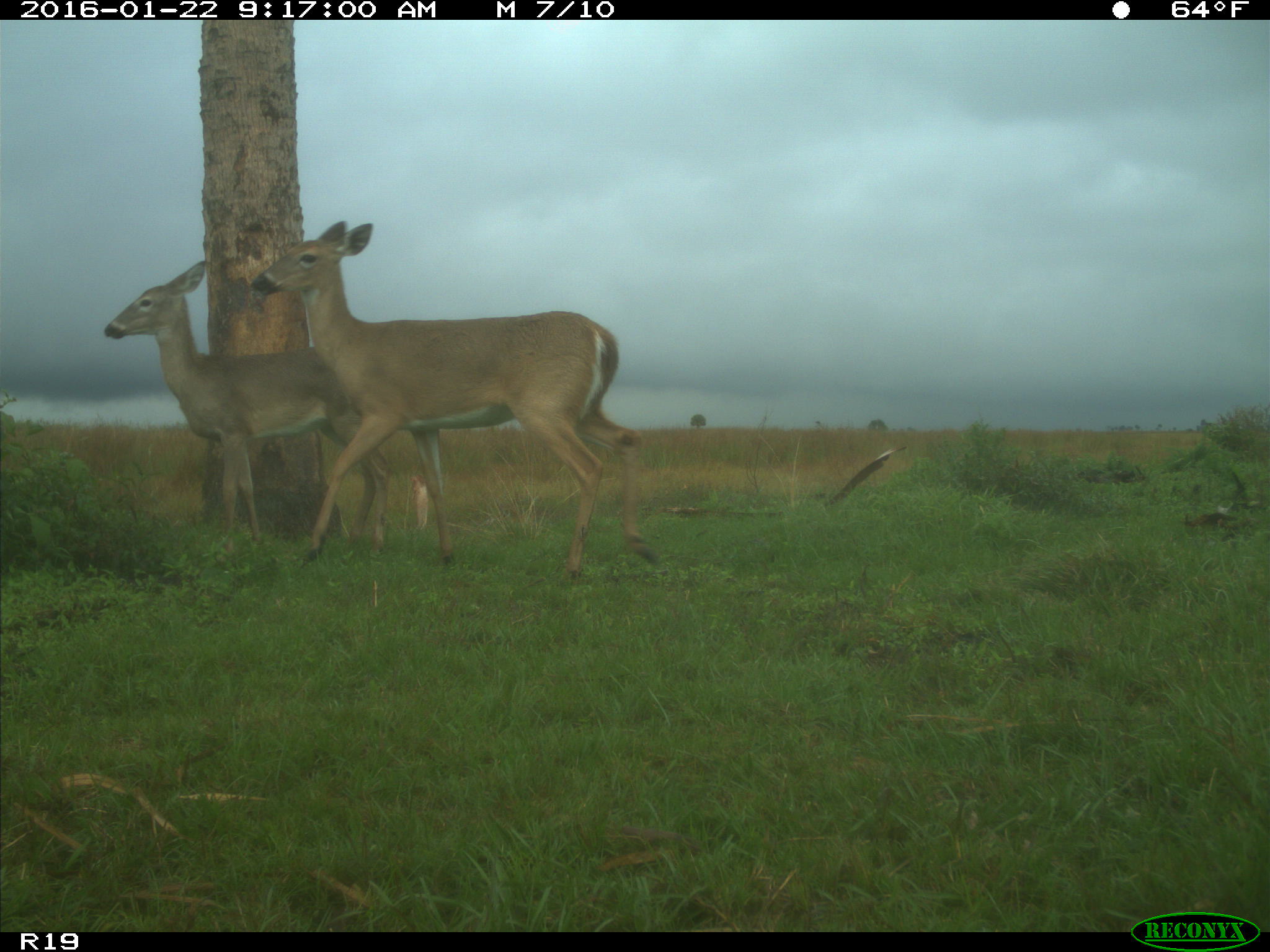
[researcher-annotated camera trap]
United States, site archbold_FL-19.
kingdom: Animalia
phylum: Chordata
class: Mammalia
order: Artiodactyla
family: Cervidae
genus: Odocoileus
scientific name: Odocoileus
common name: deer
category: unidentified deer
Unidentified deer (deer) (Odocoileus).